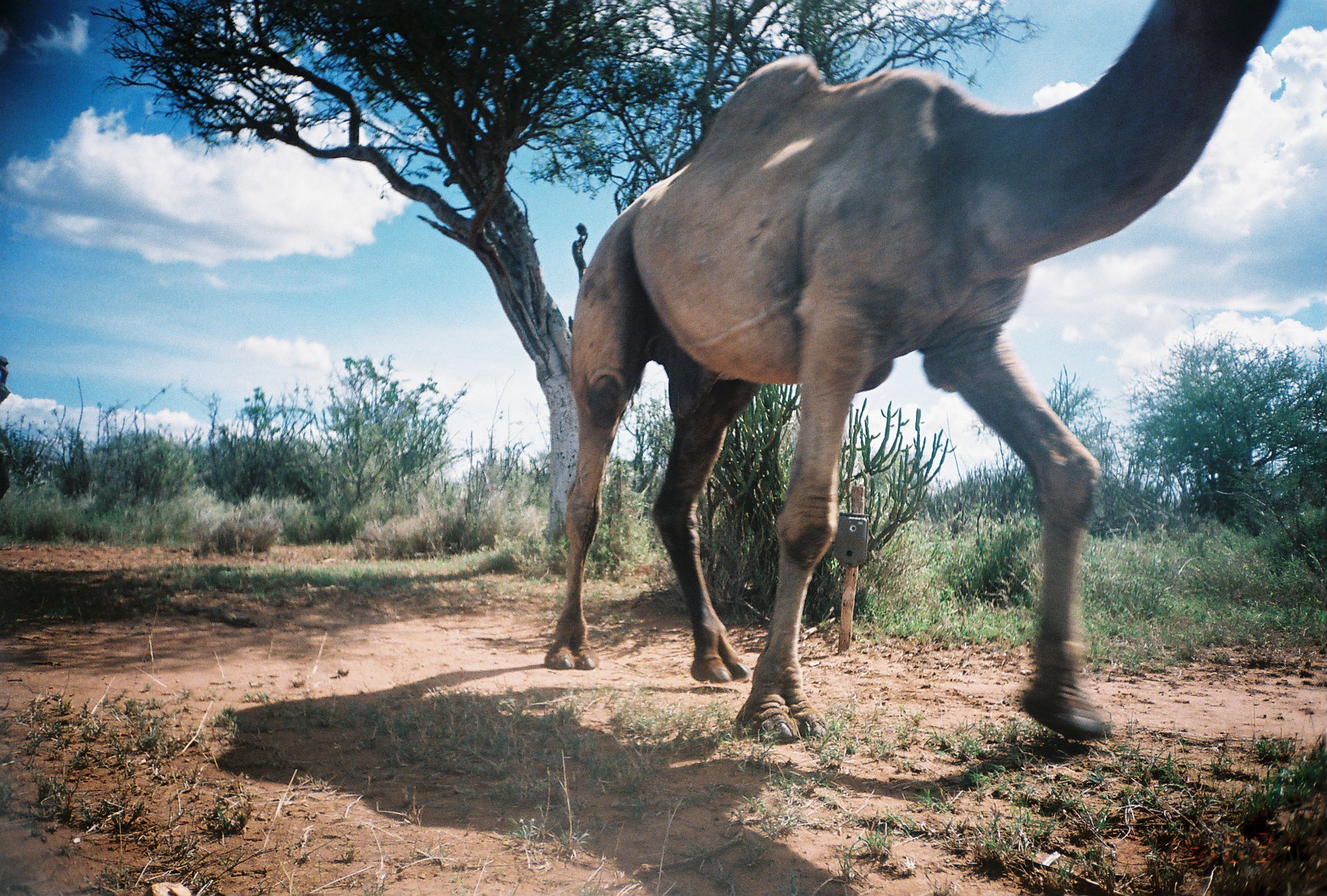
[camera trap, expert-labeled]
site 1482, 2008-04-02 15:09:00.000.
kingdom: Animalia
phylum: Chordata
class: Mammalia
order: Artiodactyla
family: Camelidae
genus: Camelus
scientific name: Camelus dromedarius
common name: dromedary camel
Camelus dromedarius (dromedary camel), count 1.